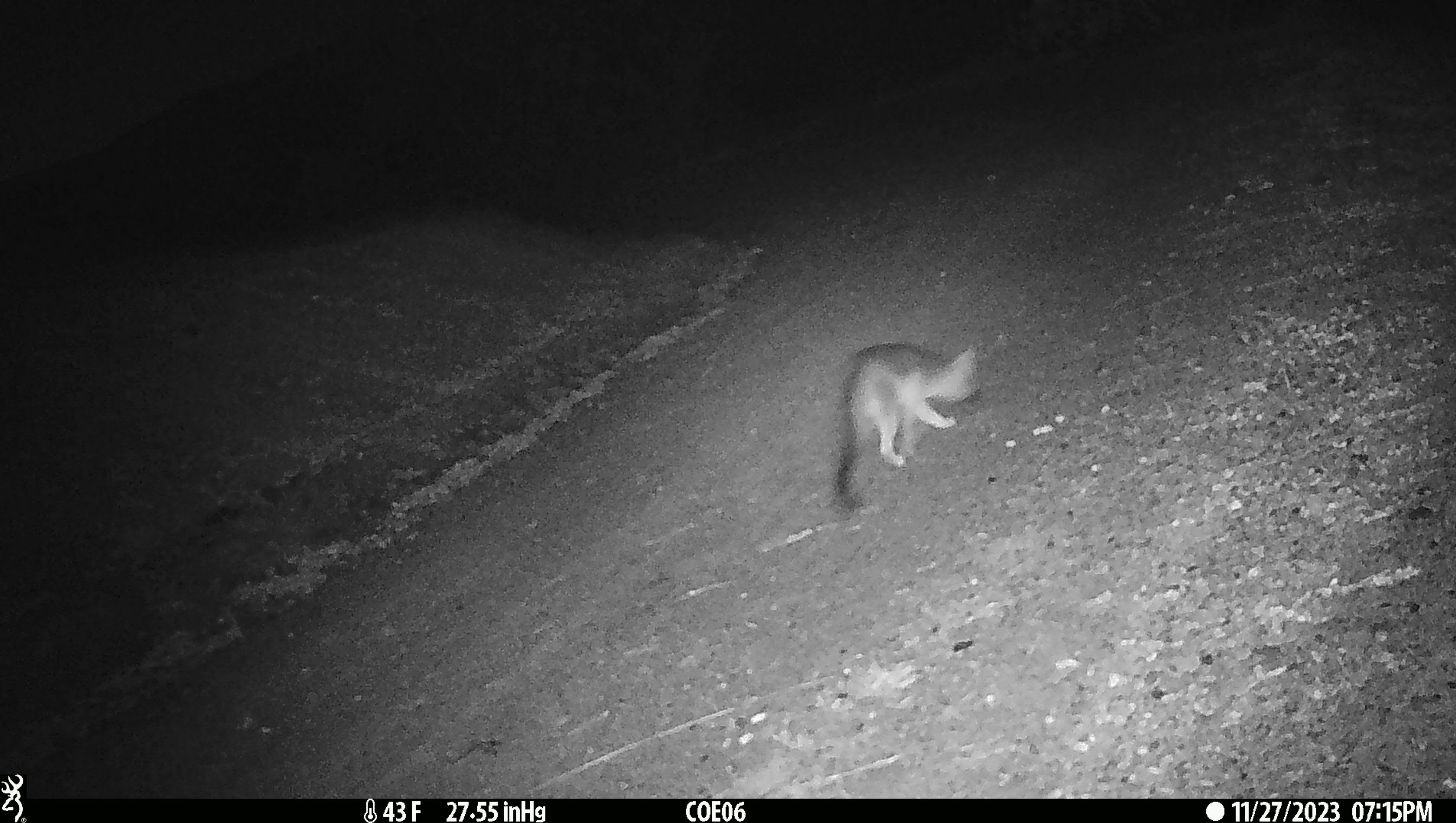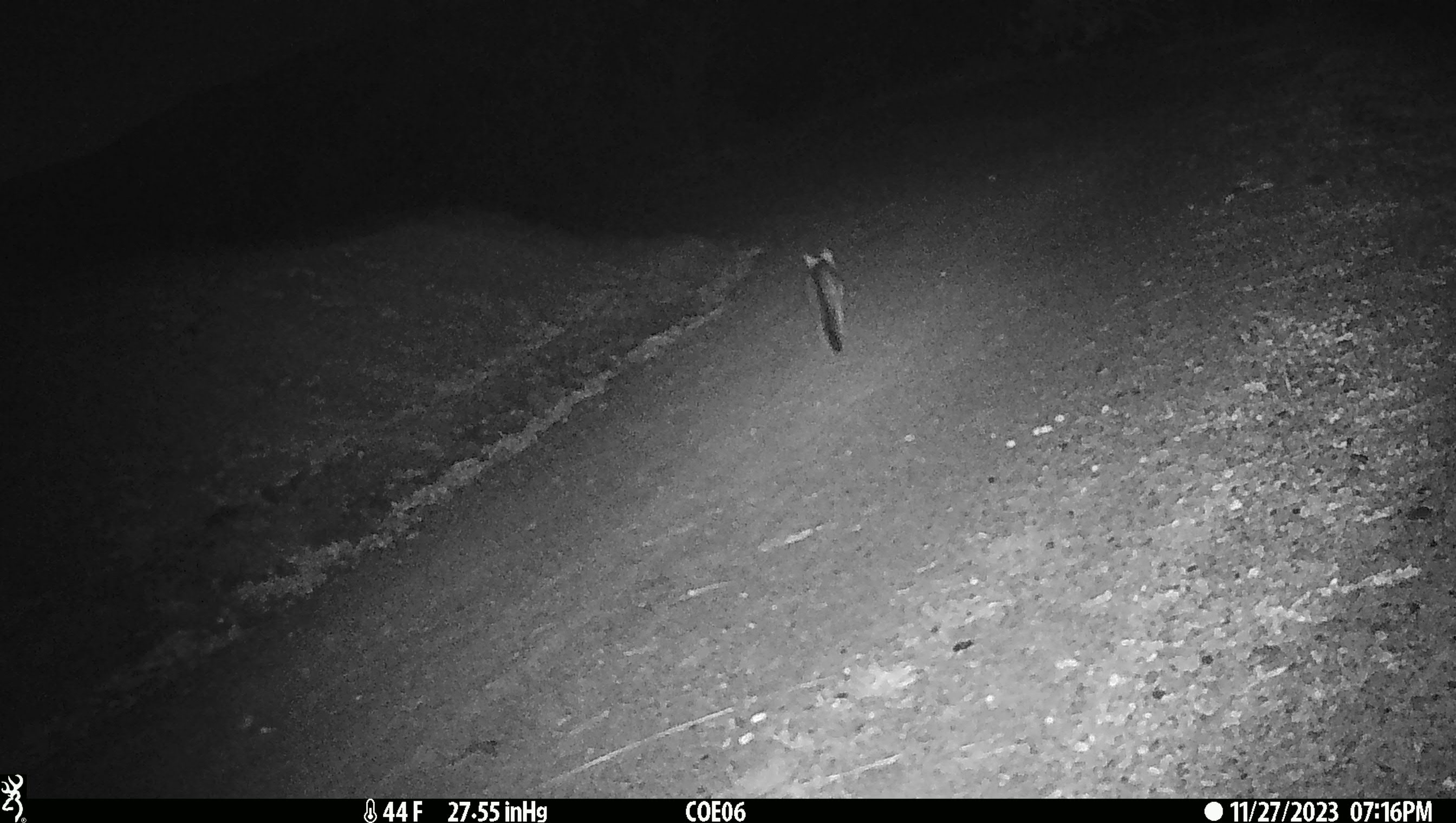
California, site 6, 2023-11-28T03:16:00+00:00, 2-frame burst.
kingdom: Animalia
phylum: Chordata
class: Mammalia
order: Carnivora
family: Canidae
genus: Urocyon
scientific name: Urocyon cinereoargenteus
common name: gray fox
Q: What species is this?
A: Gray fox (Urocyon cinereoargenteus).